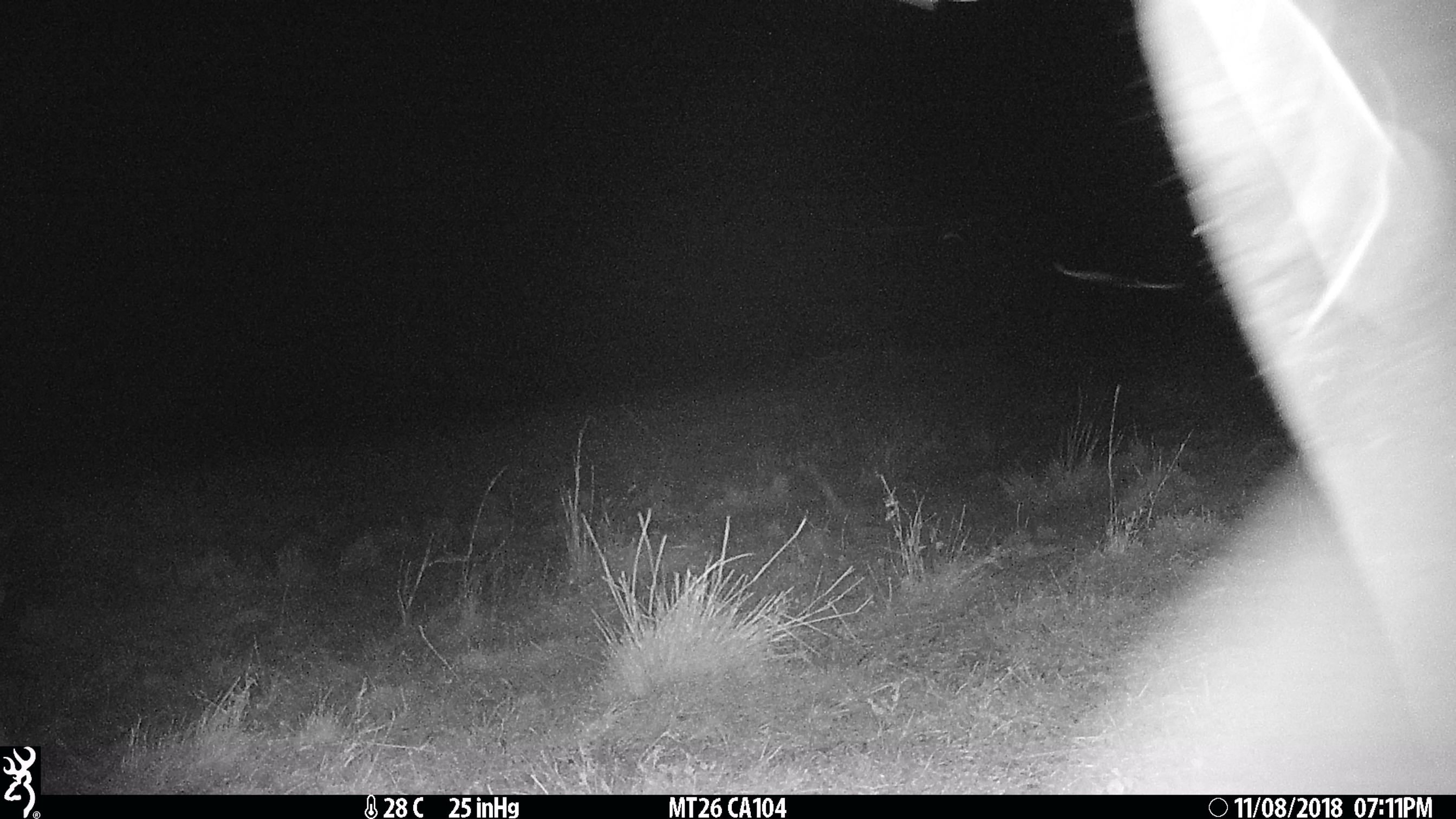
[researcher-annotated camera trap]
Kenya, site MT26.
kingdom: Animalia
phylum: Chordata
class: Mammalia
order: Proboscidea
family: Elephantidae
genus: Loxodonta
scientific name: Loxodonta africana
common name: elephant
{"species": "elephant (Loxodonta africana)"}